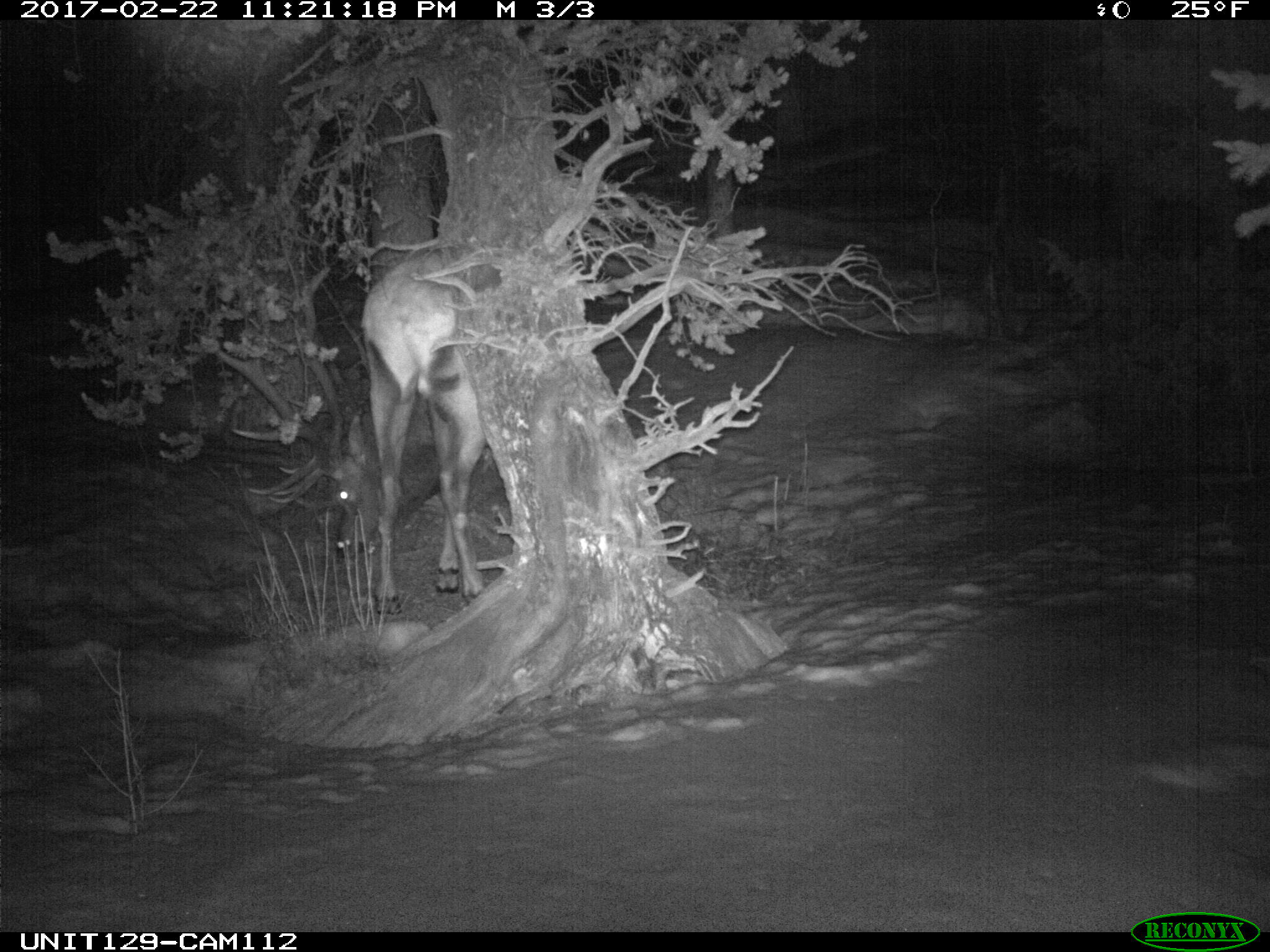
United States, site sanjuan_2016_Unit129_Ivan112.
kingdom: Animalia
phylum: Chordata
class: Mammalia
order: Artiodactyla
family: Cervidae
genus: Cervus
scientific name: Cervus elaphus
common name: red deer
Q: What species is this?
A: Cervus elaphus (red deer).